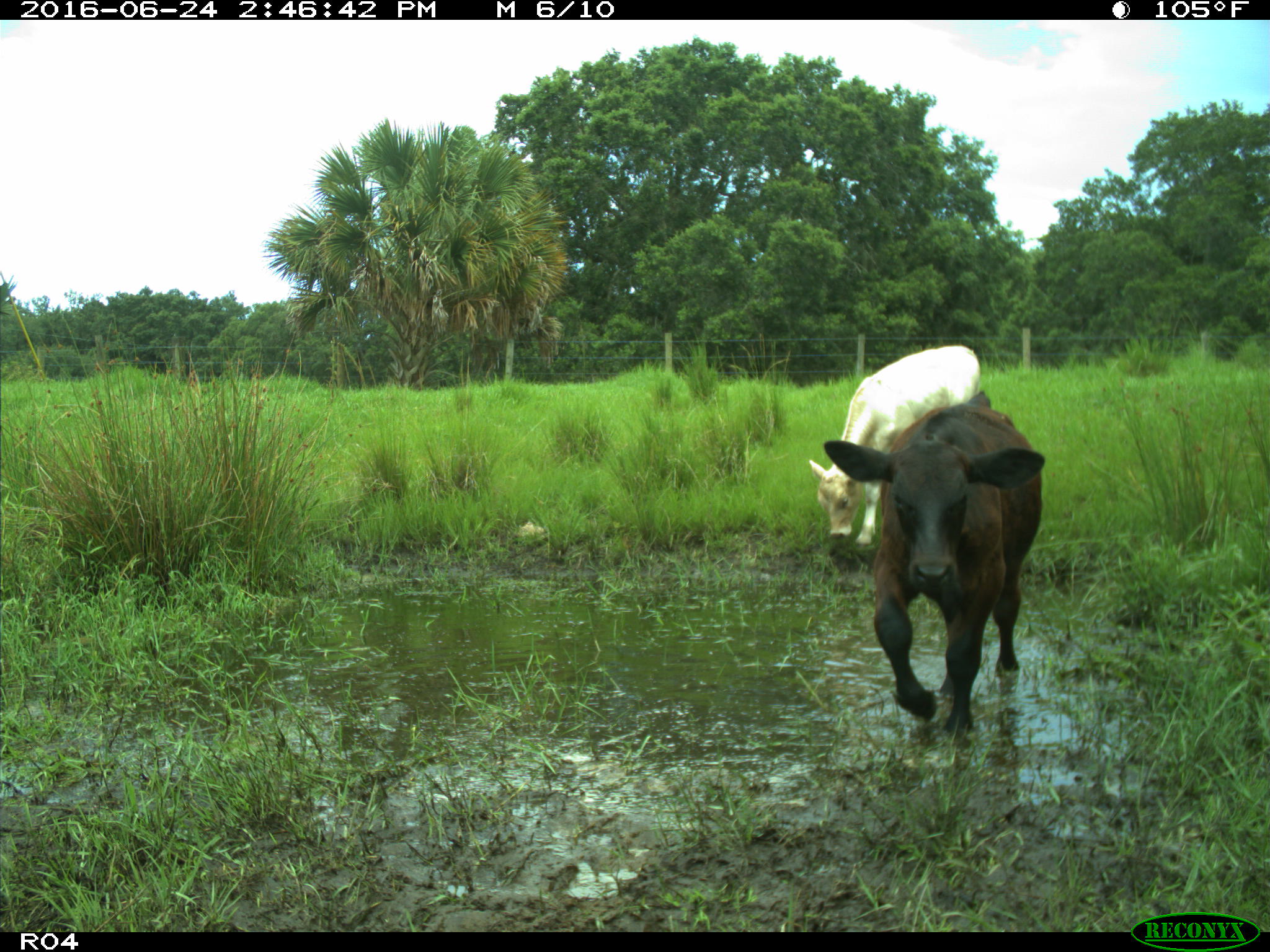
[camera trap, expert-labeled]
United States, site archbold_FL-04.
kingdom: Animalia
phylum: Chordata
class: Mammalia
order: Artiodactyla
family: Bovidae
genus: Bos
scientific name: Bos taurus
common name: domestic cow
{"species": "Bos taurus (domestic cow)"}